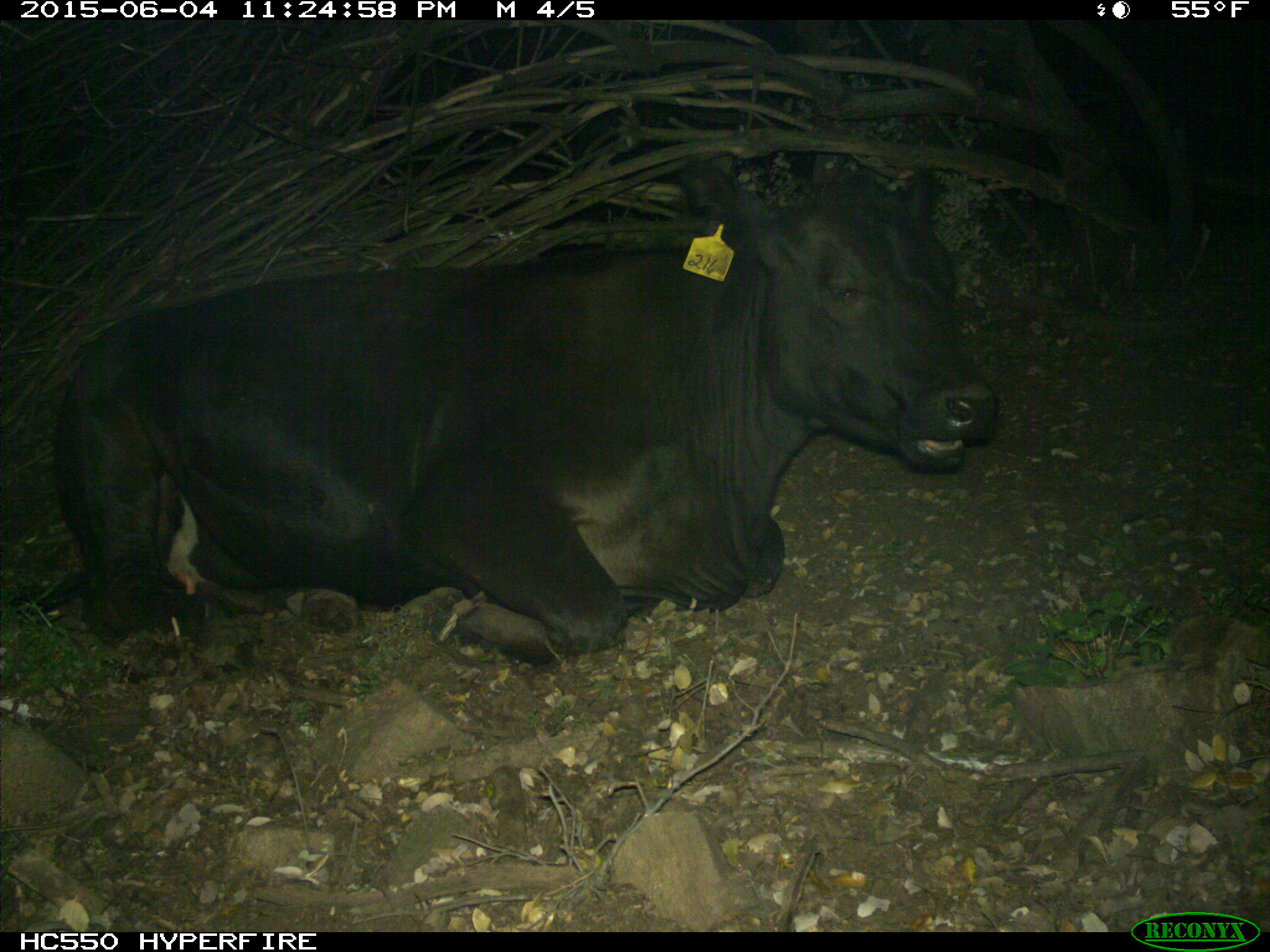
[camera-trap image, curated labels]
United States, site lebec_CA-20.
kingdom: Animalia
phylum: Chordata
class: Mammalia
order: Artiodactyla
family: Bovidae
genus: Bos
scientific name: Bos taurus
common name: domestic cow